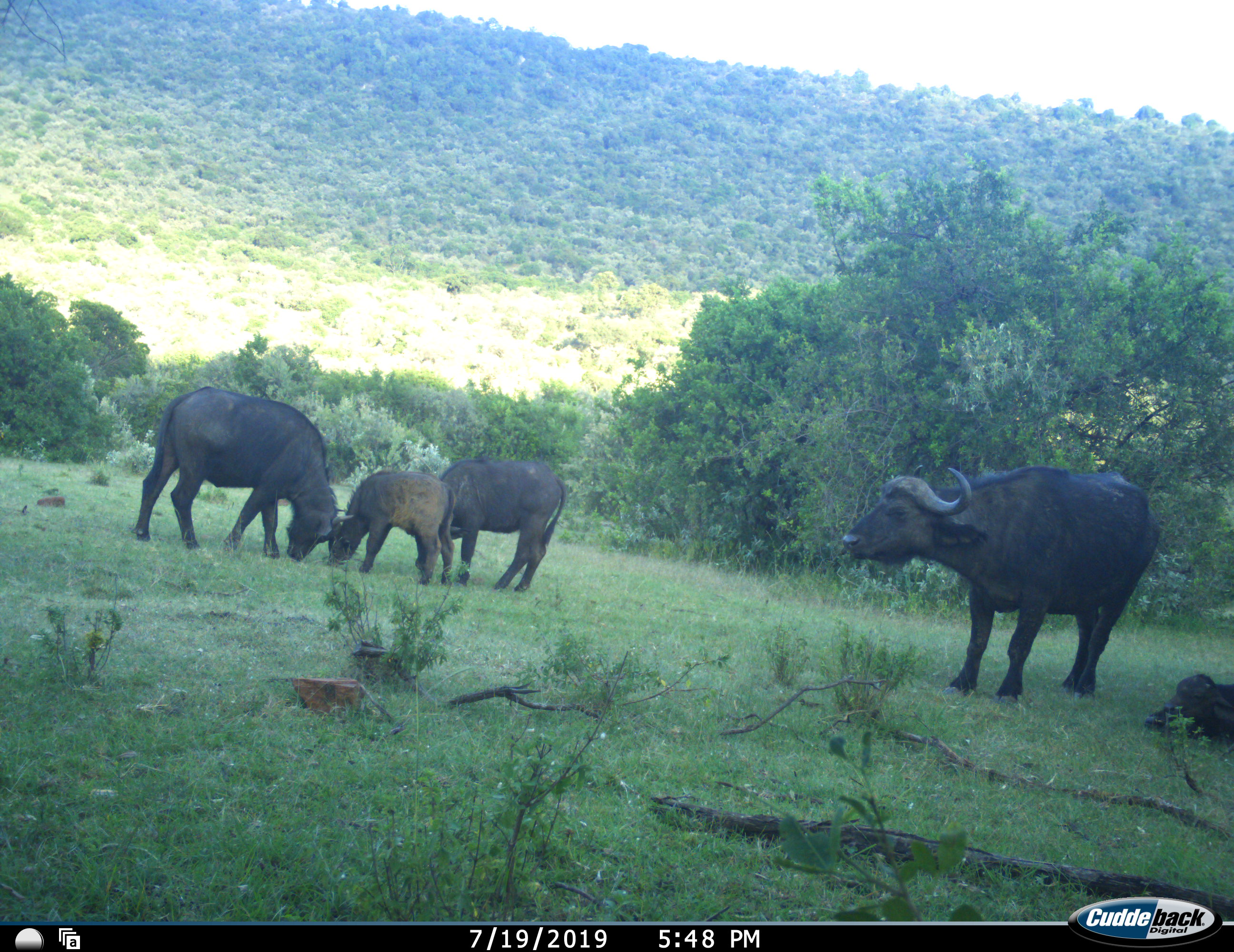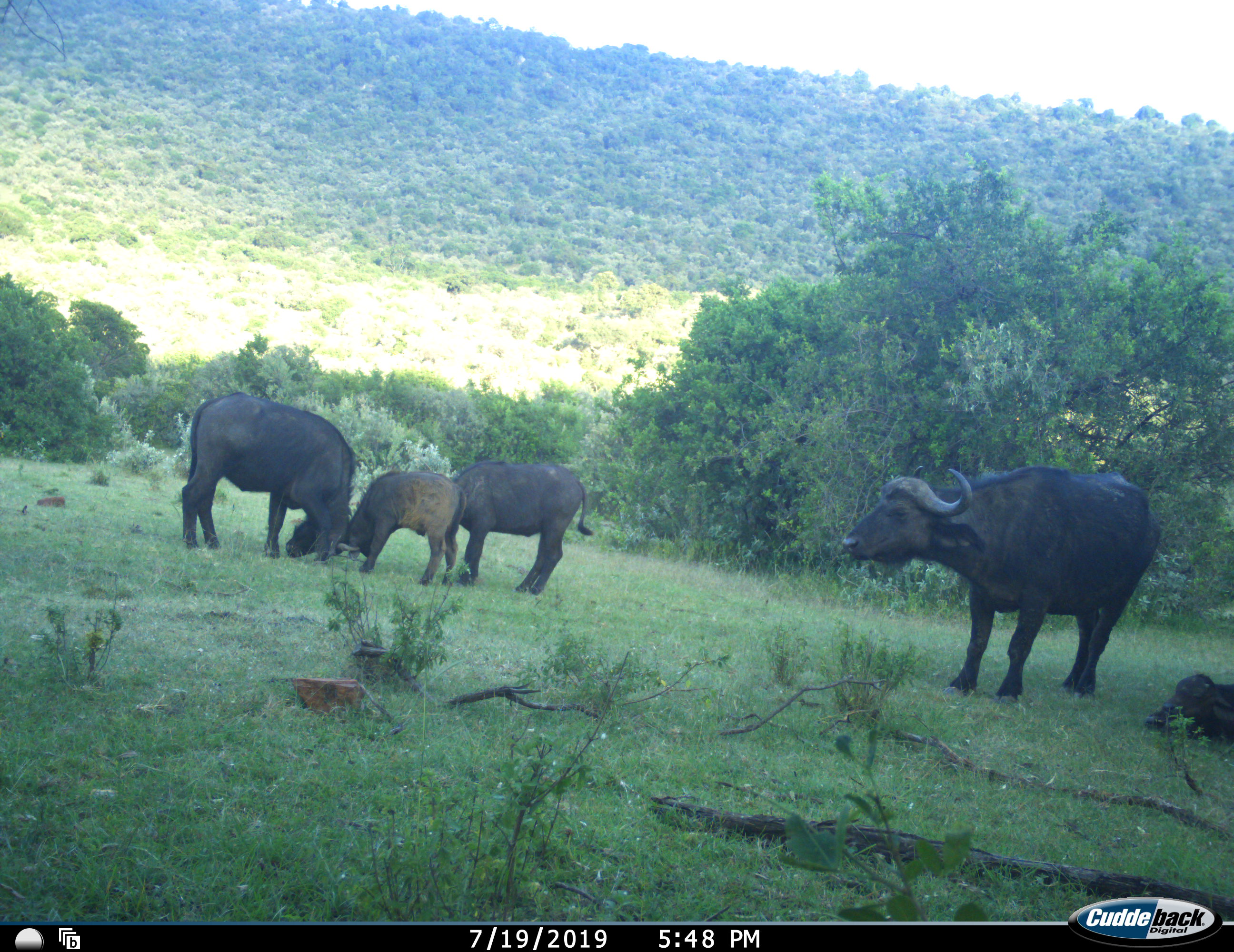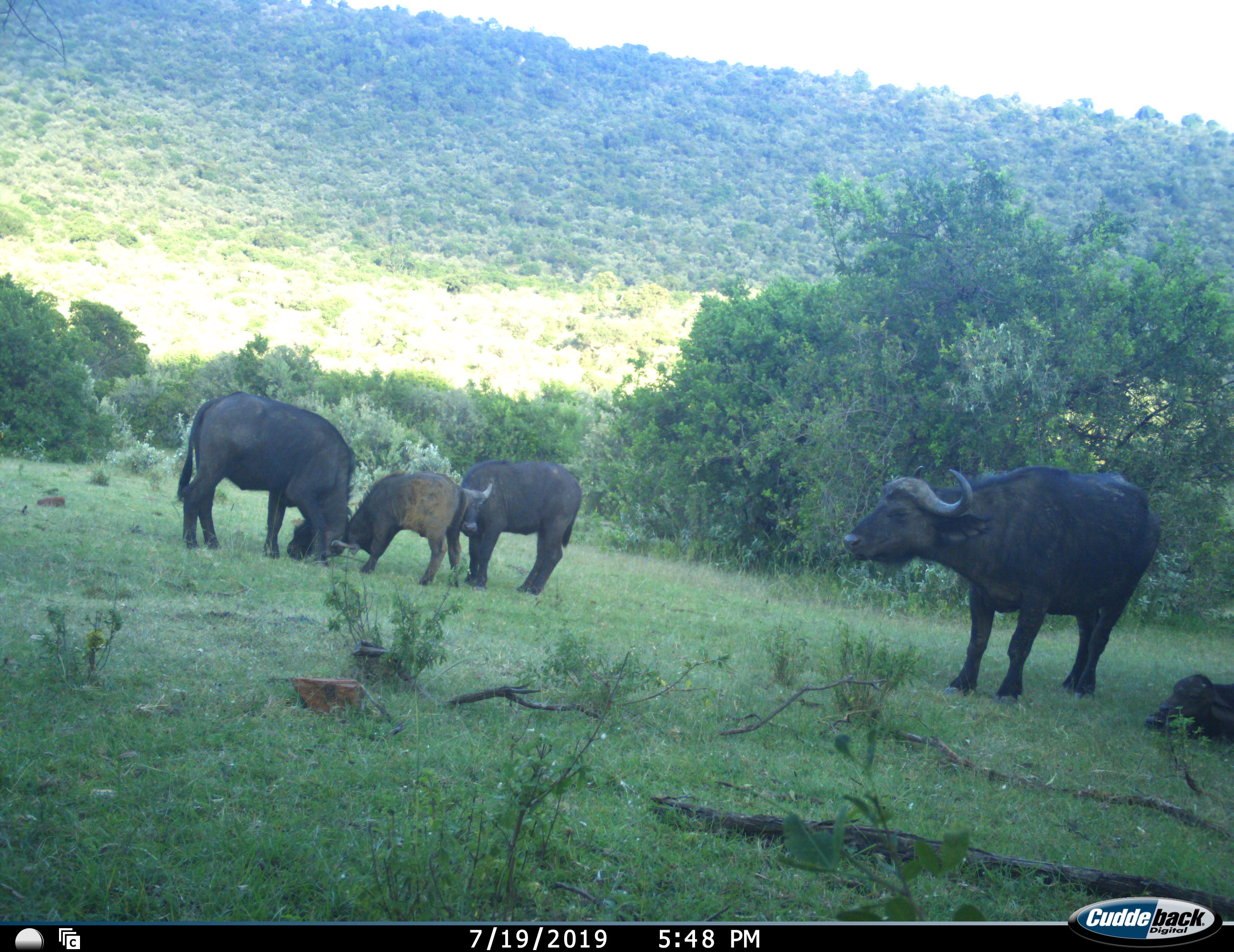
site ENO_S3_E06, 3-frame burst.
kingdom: Animalia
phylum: Chordata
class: Mammalia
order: Artiodactyla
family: Bovidae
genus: Syncerus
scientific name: Syncerus caffer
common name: african buffalo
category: buffalo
Buffalo (african buffalo) (Syncerus caffer), count 5. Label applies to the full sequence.